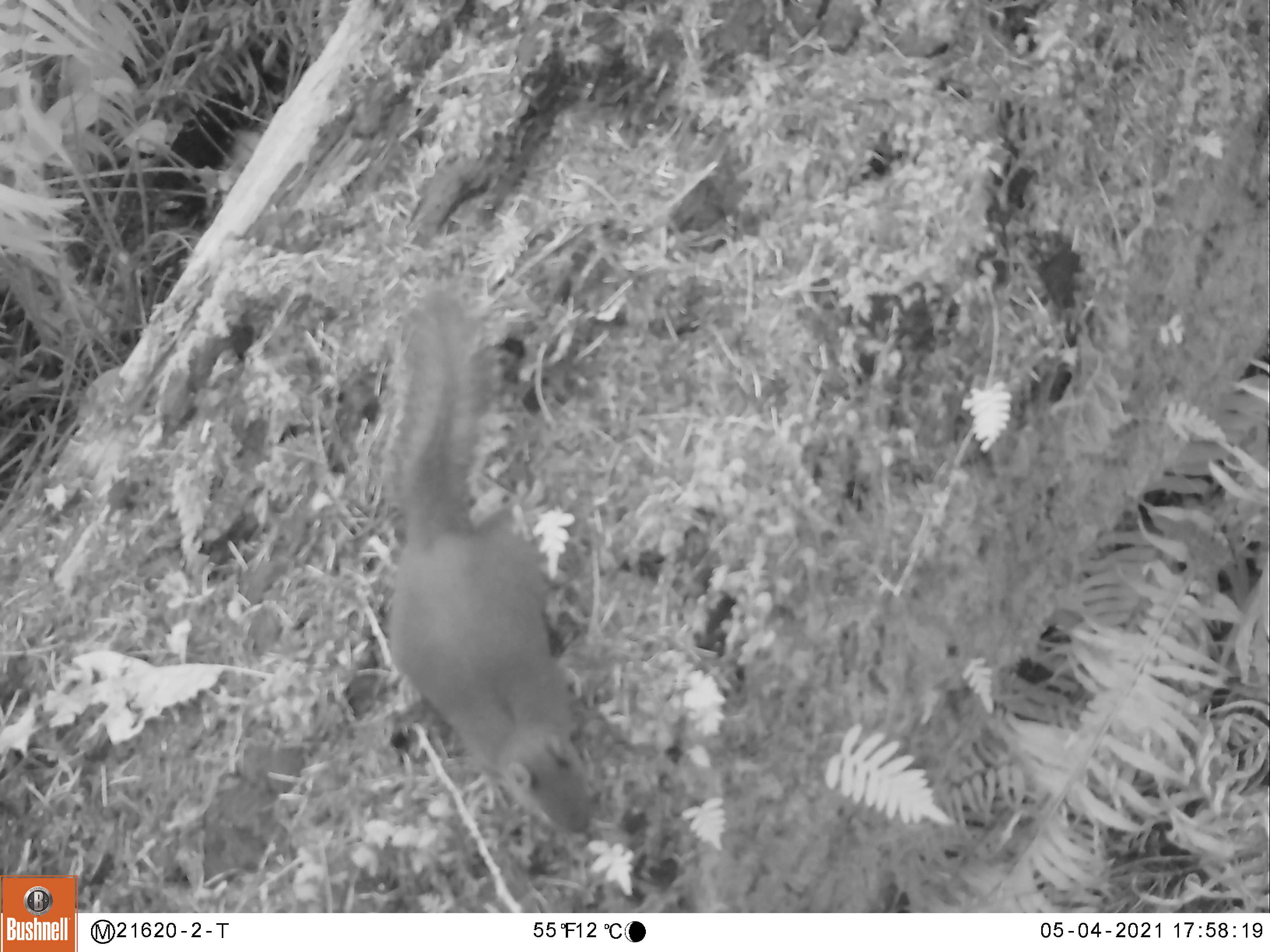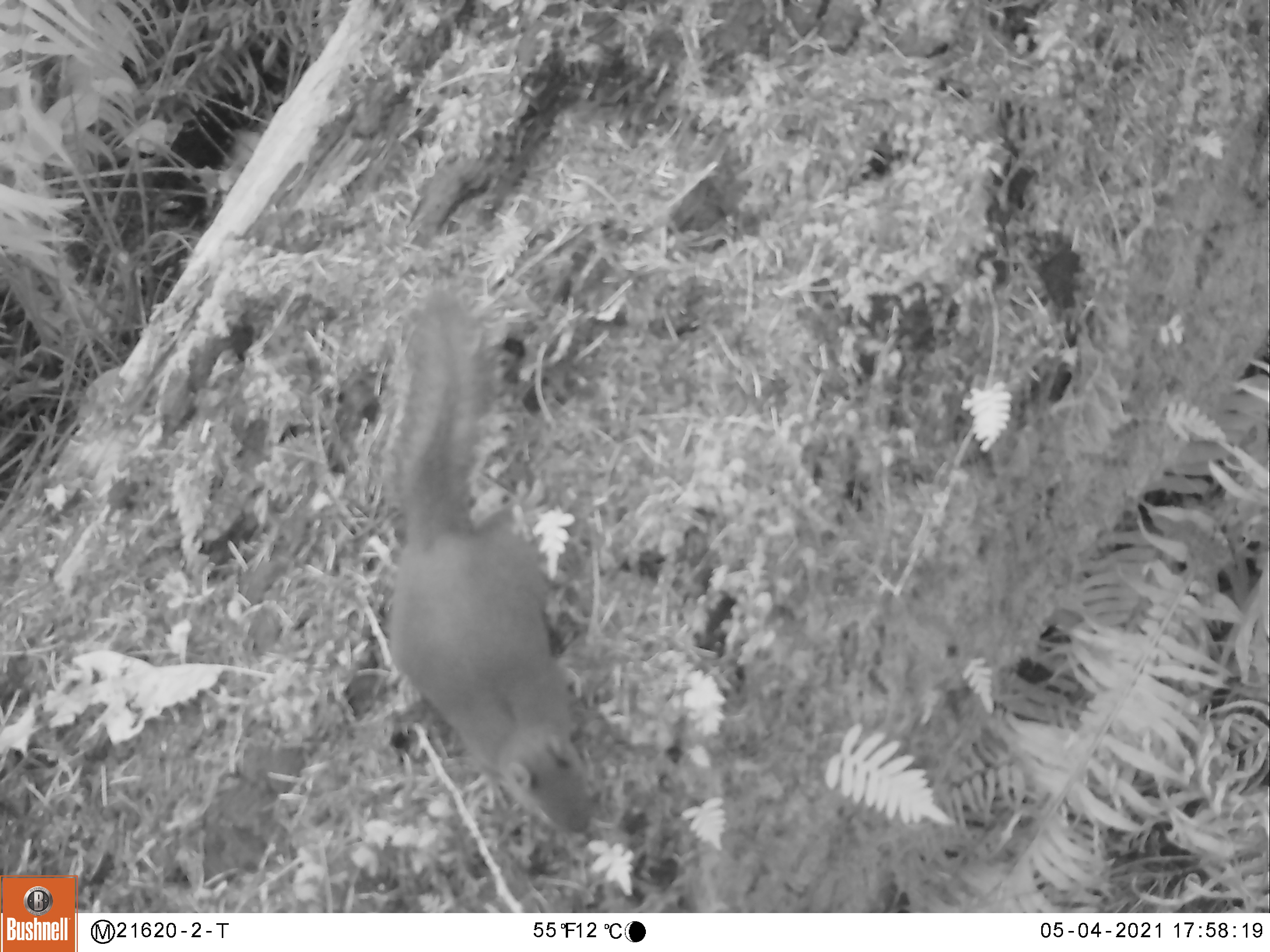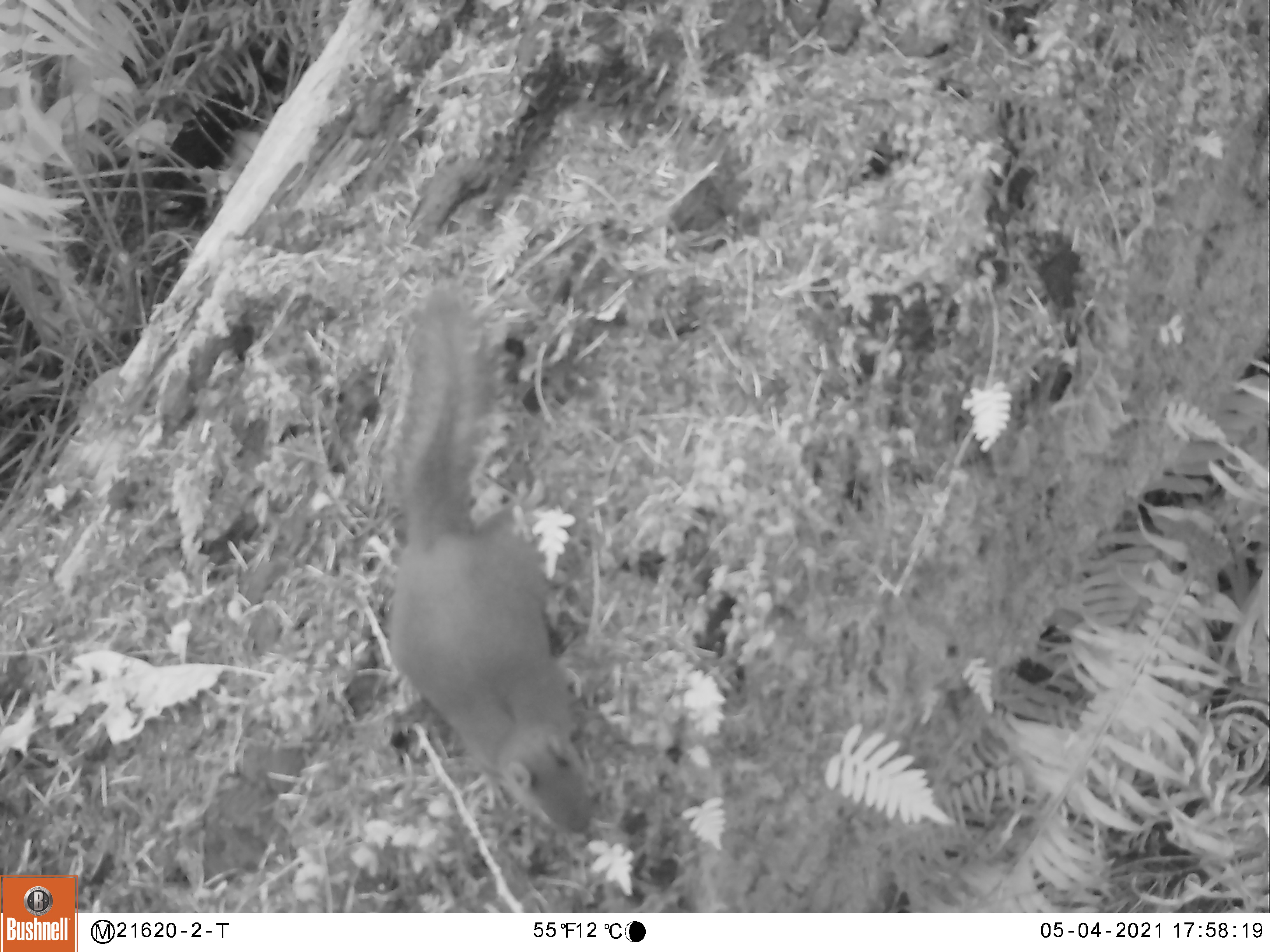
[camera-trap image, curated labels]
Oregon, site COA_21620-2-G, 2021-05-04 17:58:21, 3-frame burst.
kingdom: Animalia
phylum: Chordata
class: Mammalia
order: Rodentia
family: Sciuridae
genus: Tamiasciurus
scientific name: Tamiasciurus douglasii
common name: douglas squirrel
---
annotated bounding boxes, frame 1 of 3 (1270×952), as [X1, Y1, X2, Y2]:
douglas squirrel: [332, 279, 640, 855]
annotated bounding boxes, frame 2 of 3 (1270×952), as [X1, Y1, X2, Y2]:
douglas squirrel: [328, 272, 640, 857]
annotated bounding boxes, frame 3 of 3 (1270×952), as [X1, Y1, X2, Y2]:
douglas squirrel: [332, 272, 633, 863]